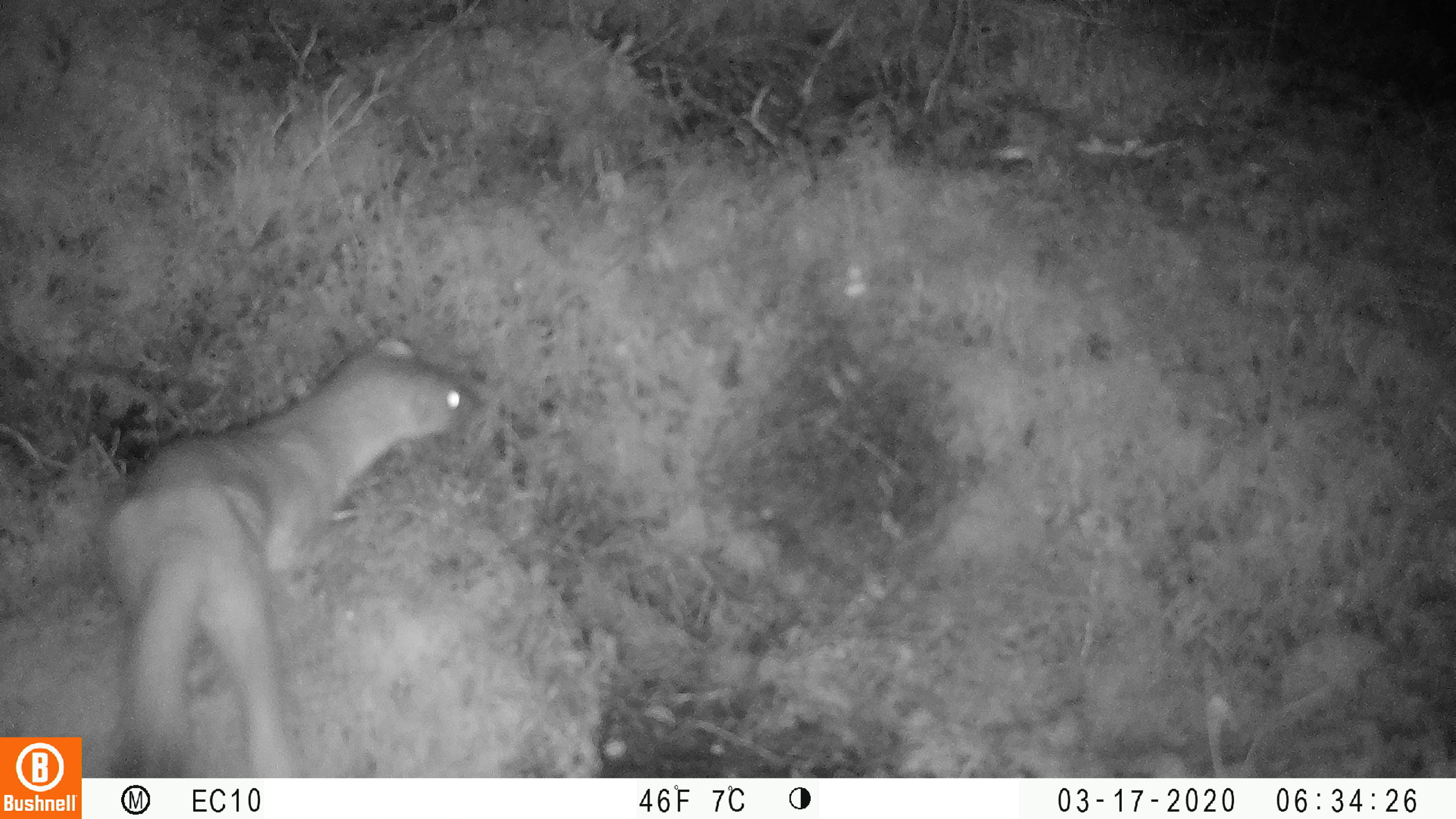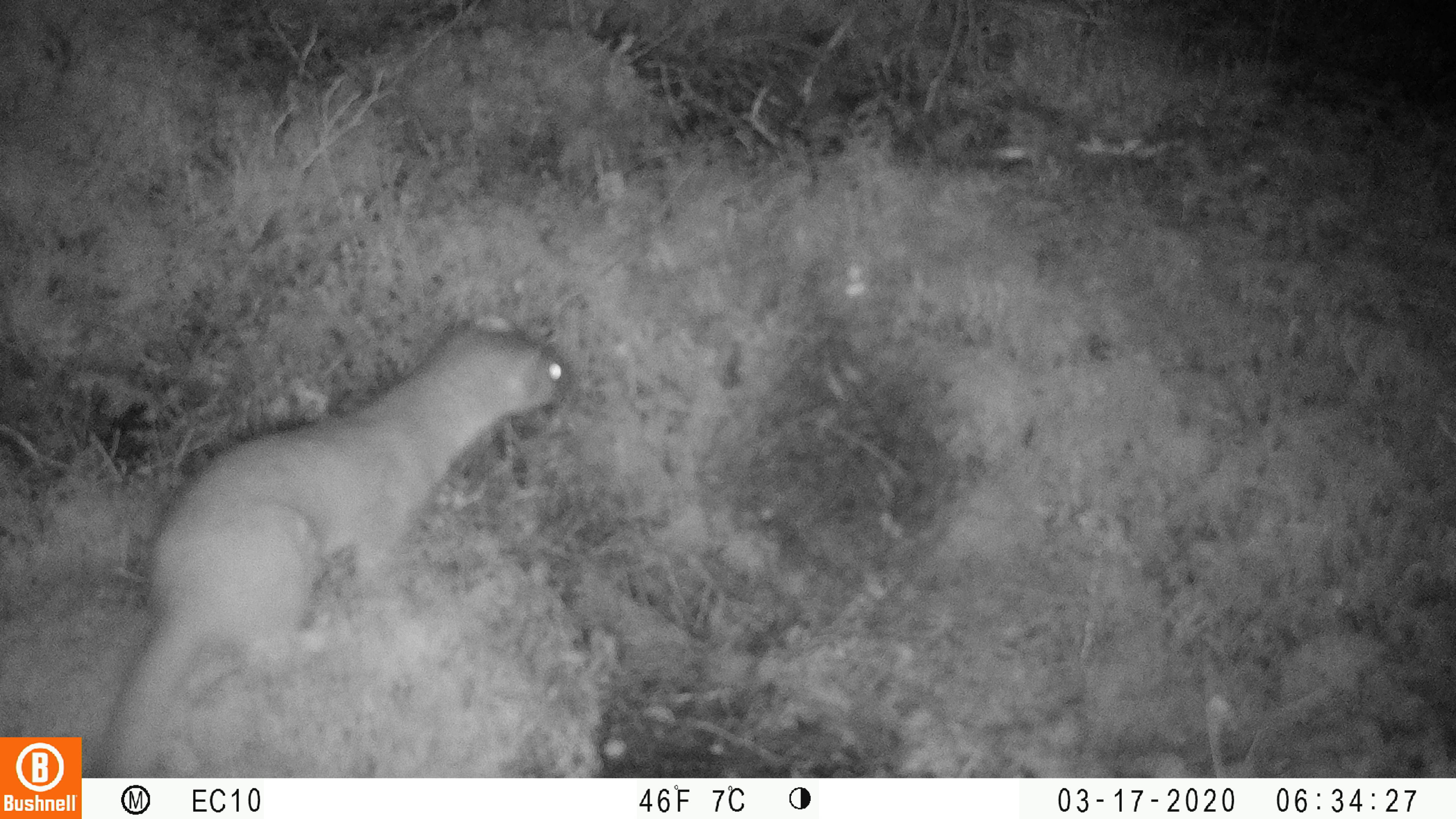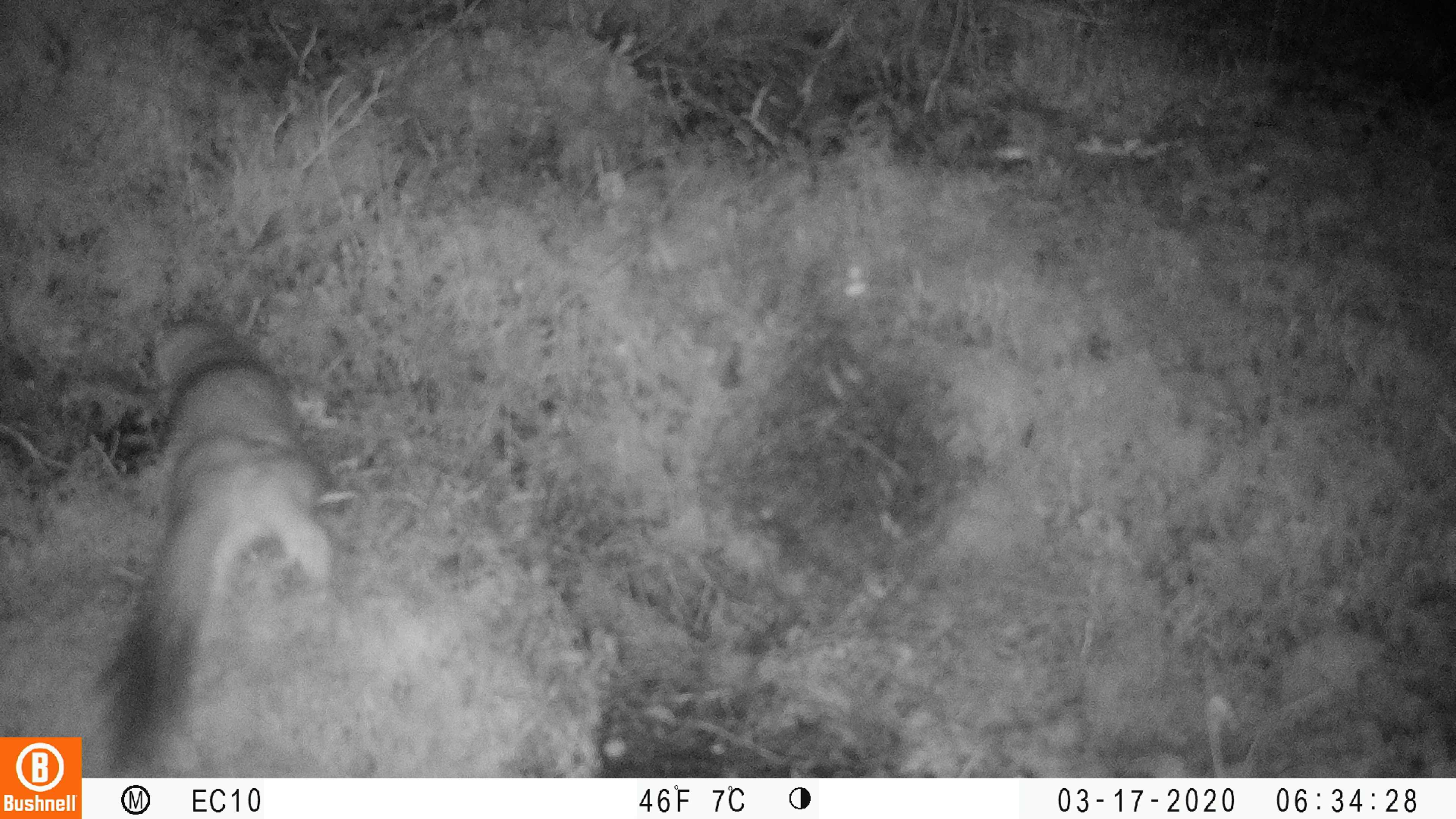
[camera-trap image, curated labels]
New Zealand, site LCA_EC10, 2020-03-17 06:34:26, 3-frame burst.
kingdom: Animalia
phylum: Chordata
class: Mammalia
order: Carnivora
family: Mustelidae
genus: Mustela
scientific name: Mustela erminea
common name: stoat